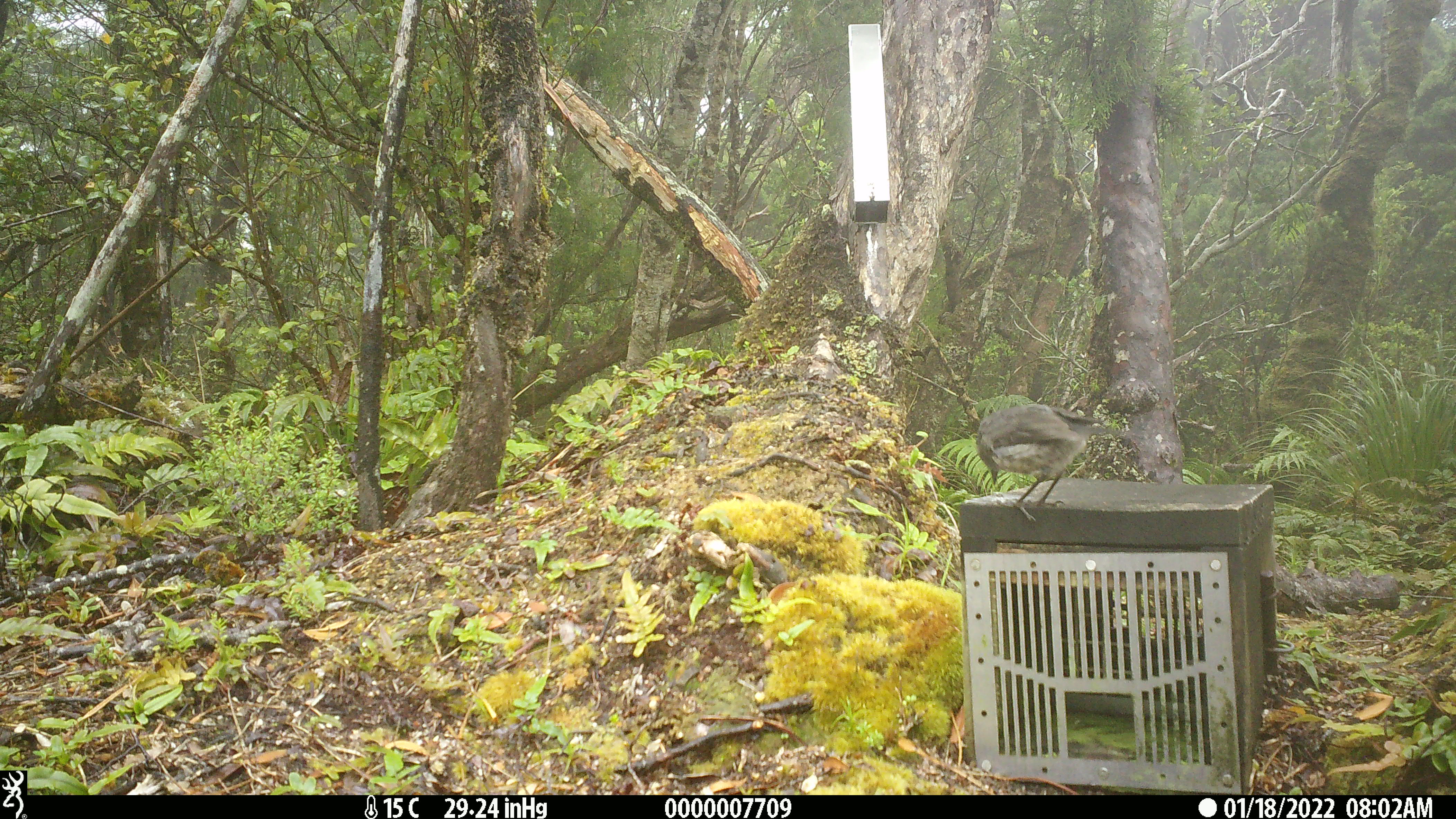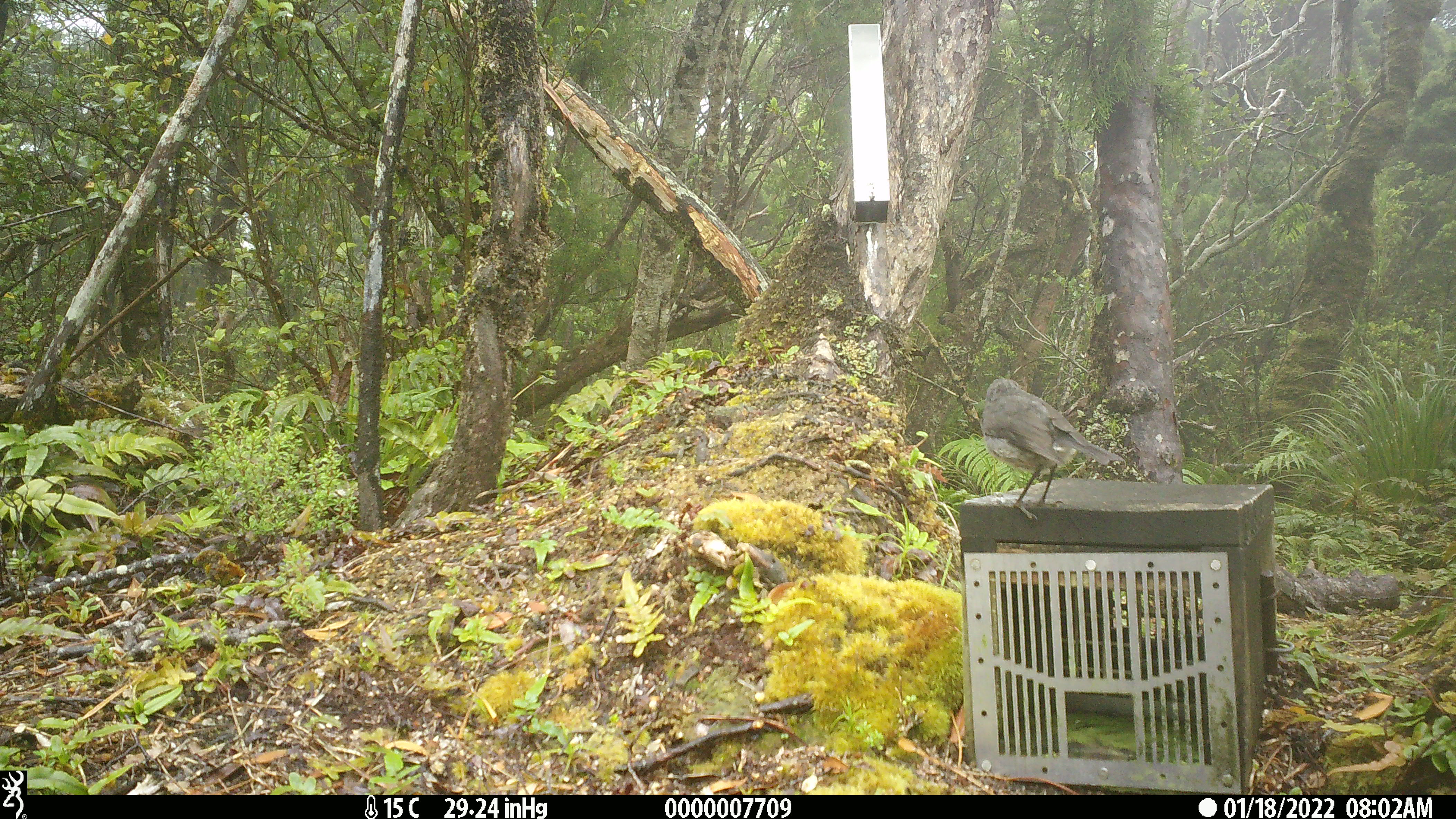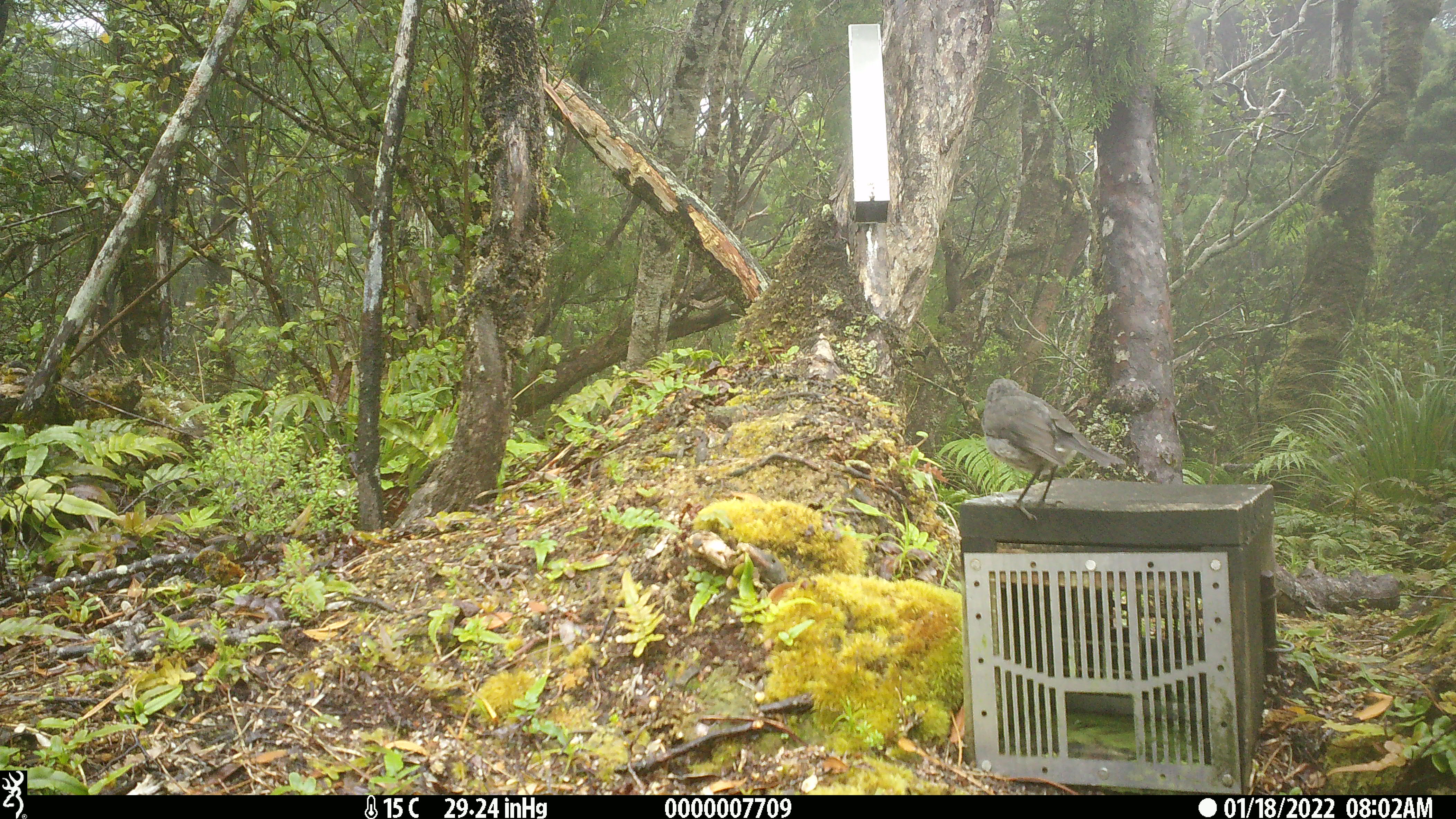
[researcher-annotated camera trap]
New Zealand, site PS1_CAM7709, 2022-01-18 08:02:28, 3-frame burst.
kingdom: Animalia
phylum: Chordata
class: Aves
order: Passeriformes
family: Petroicidae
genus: Petroica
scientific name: Petroica australis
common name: new zealand robin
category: robin